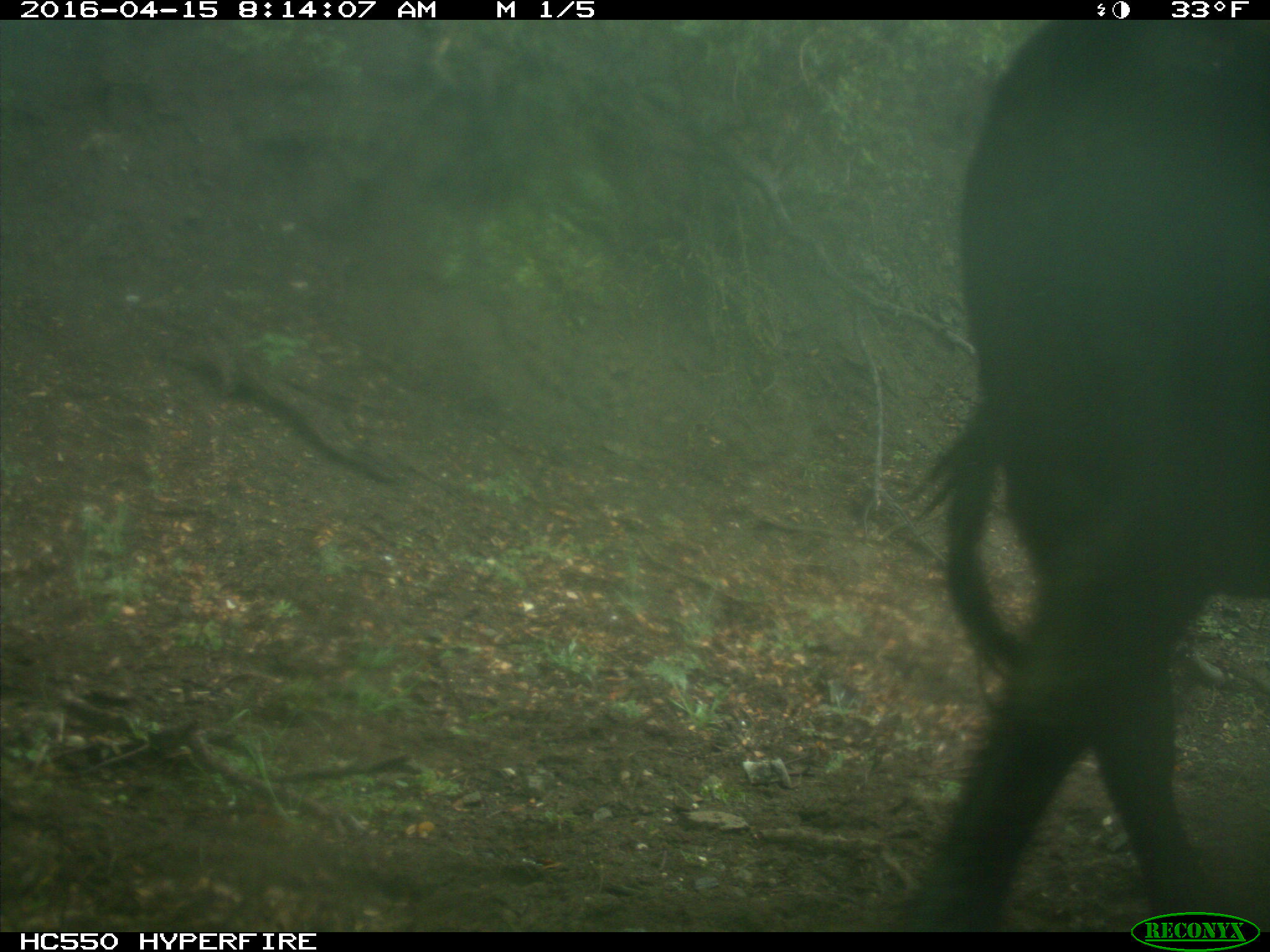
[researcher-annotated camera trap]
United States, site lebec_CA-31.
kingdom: Animalia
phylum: Chordata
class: Mammalia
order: Artiodactyla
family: Bovidae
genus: Bos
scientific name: Bos taurus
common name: domestic cow